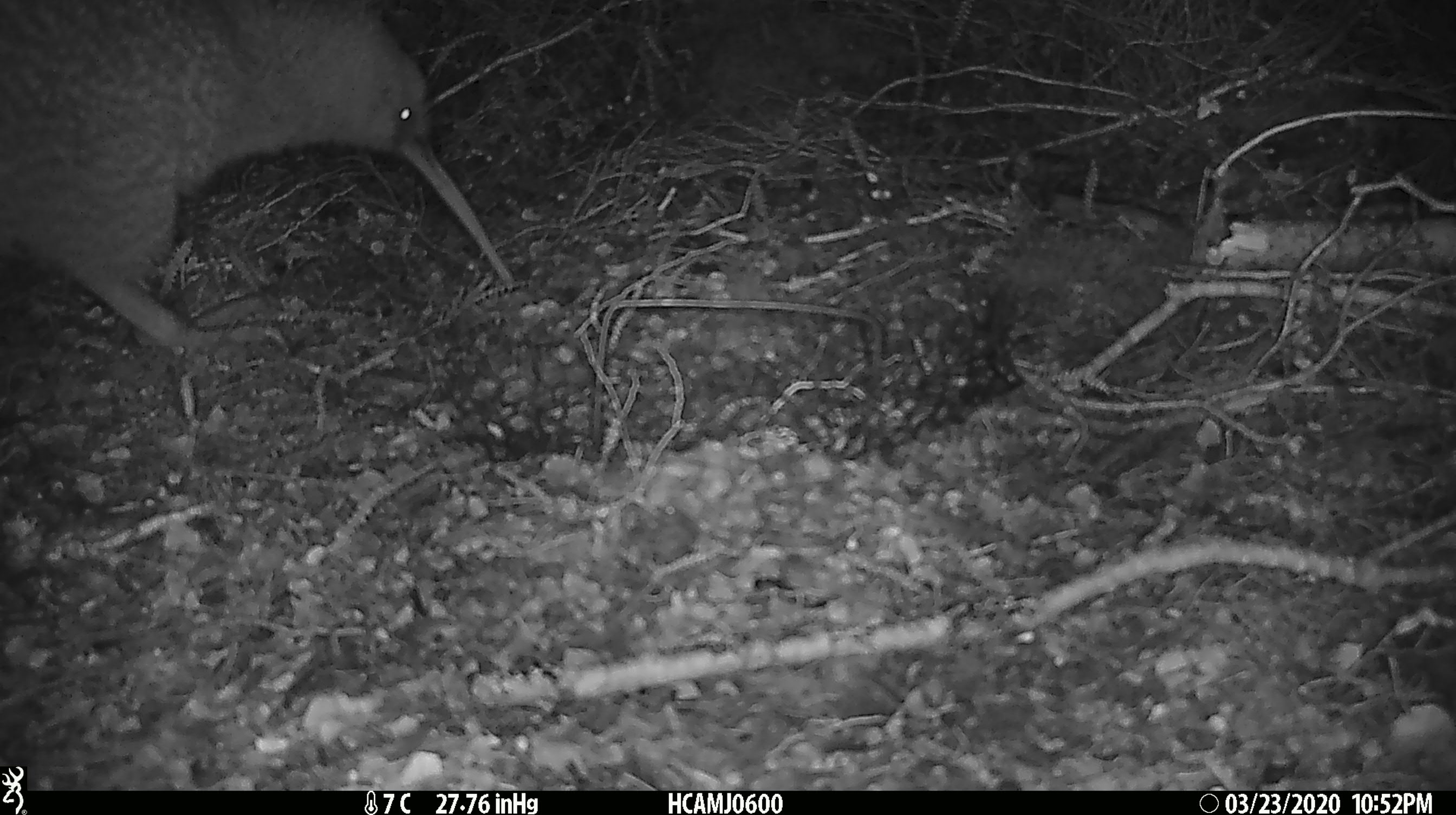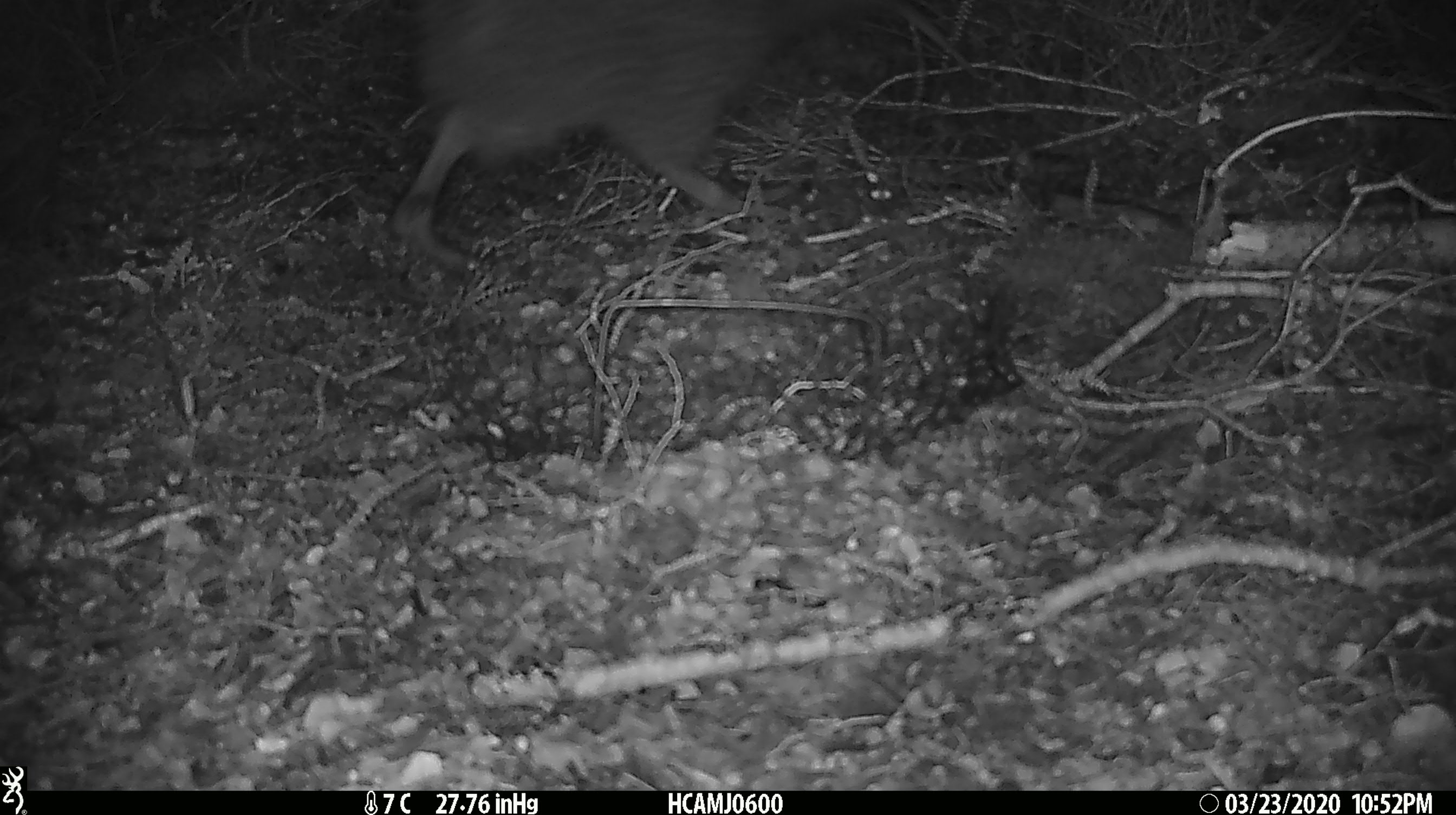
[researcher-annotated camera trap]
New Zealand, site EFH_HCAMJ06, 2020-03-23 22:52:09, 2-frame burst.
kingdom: Animalia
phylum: Chordata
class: Aves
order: Apterygiformes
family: Apterygidae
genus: Apteryx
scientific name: Apteryx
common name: kiwi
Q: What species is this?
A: Kiwi (Apteryx).